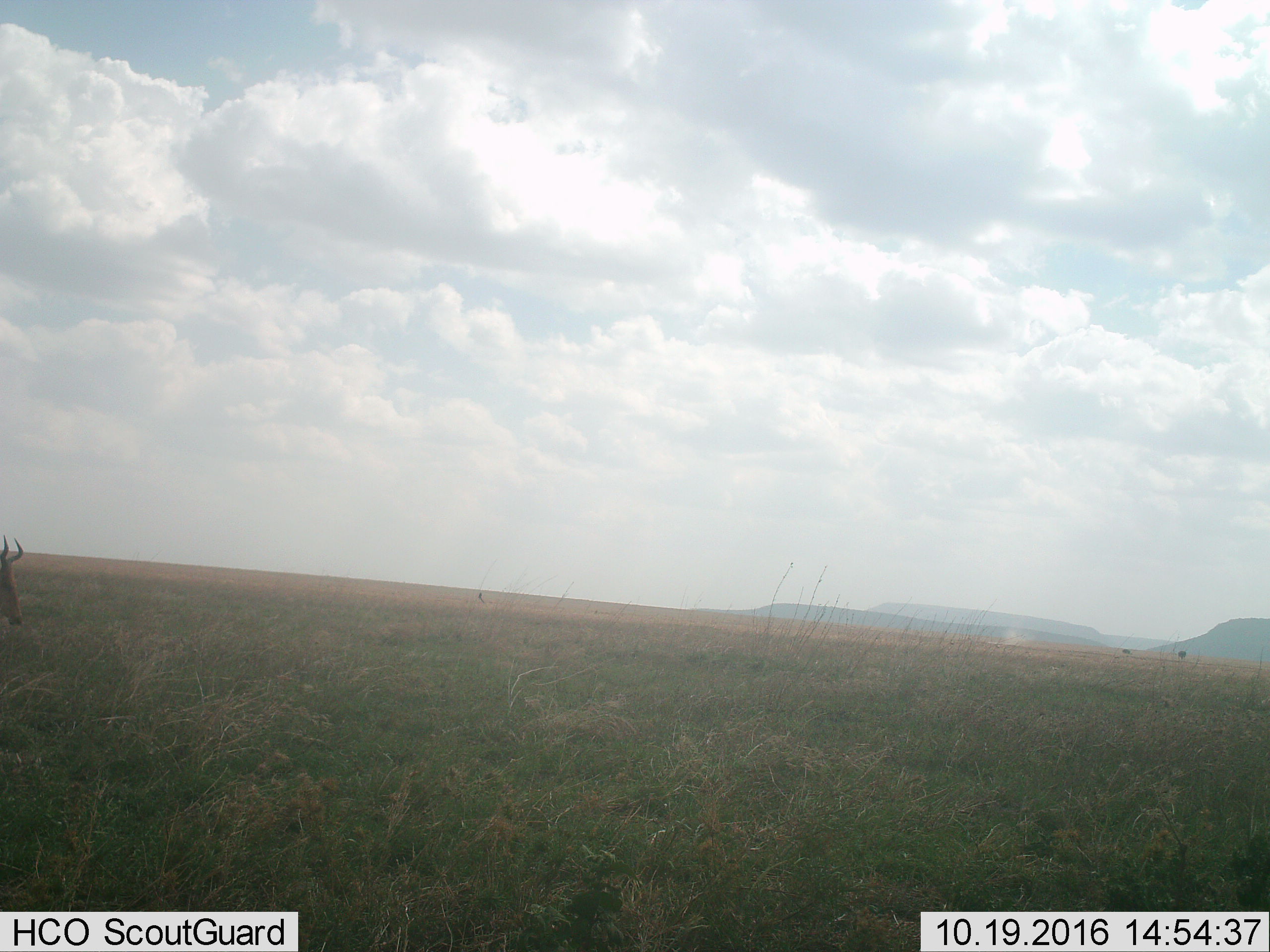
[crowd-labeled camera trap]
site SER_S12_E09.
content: unidentified animal